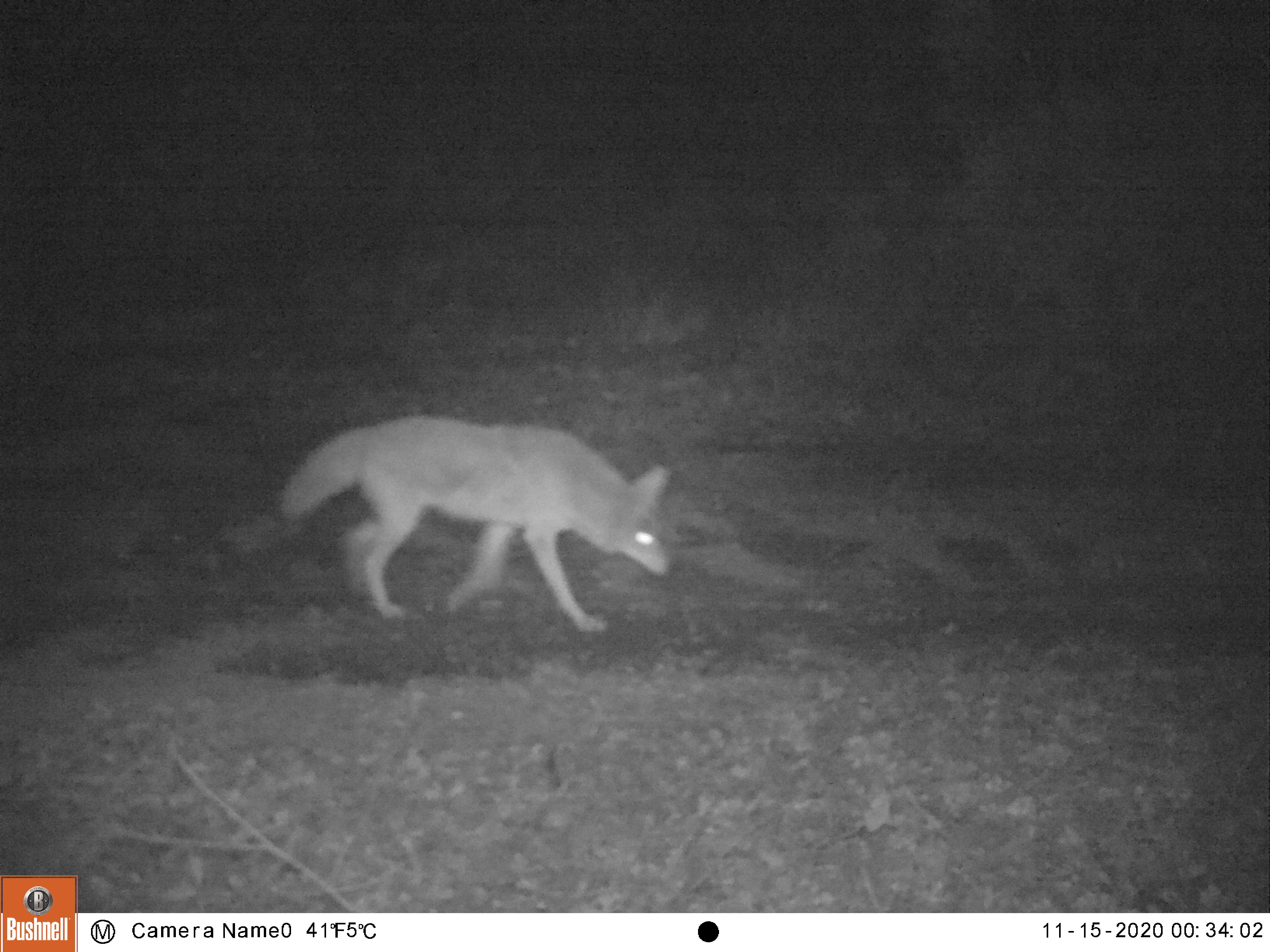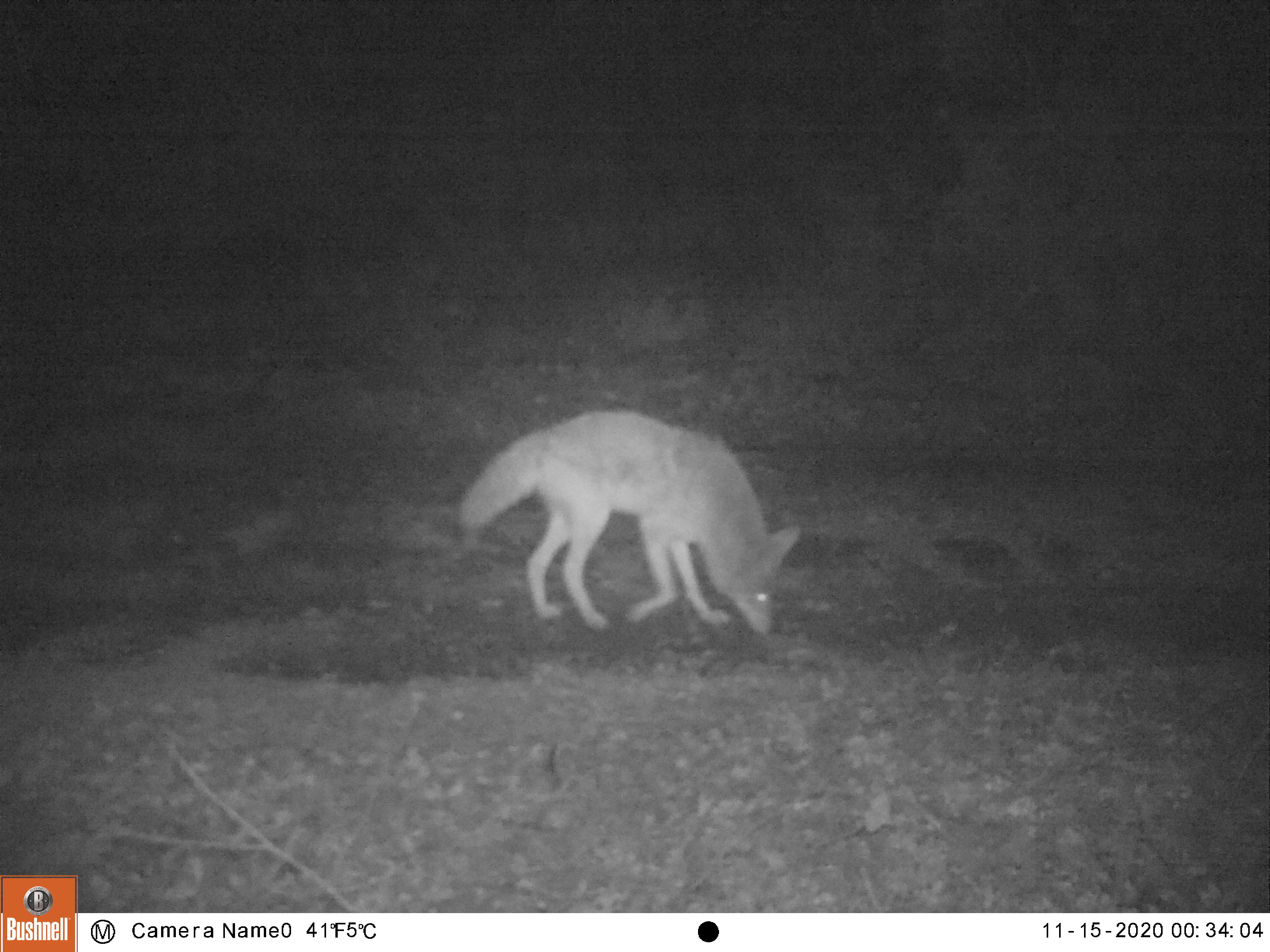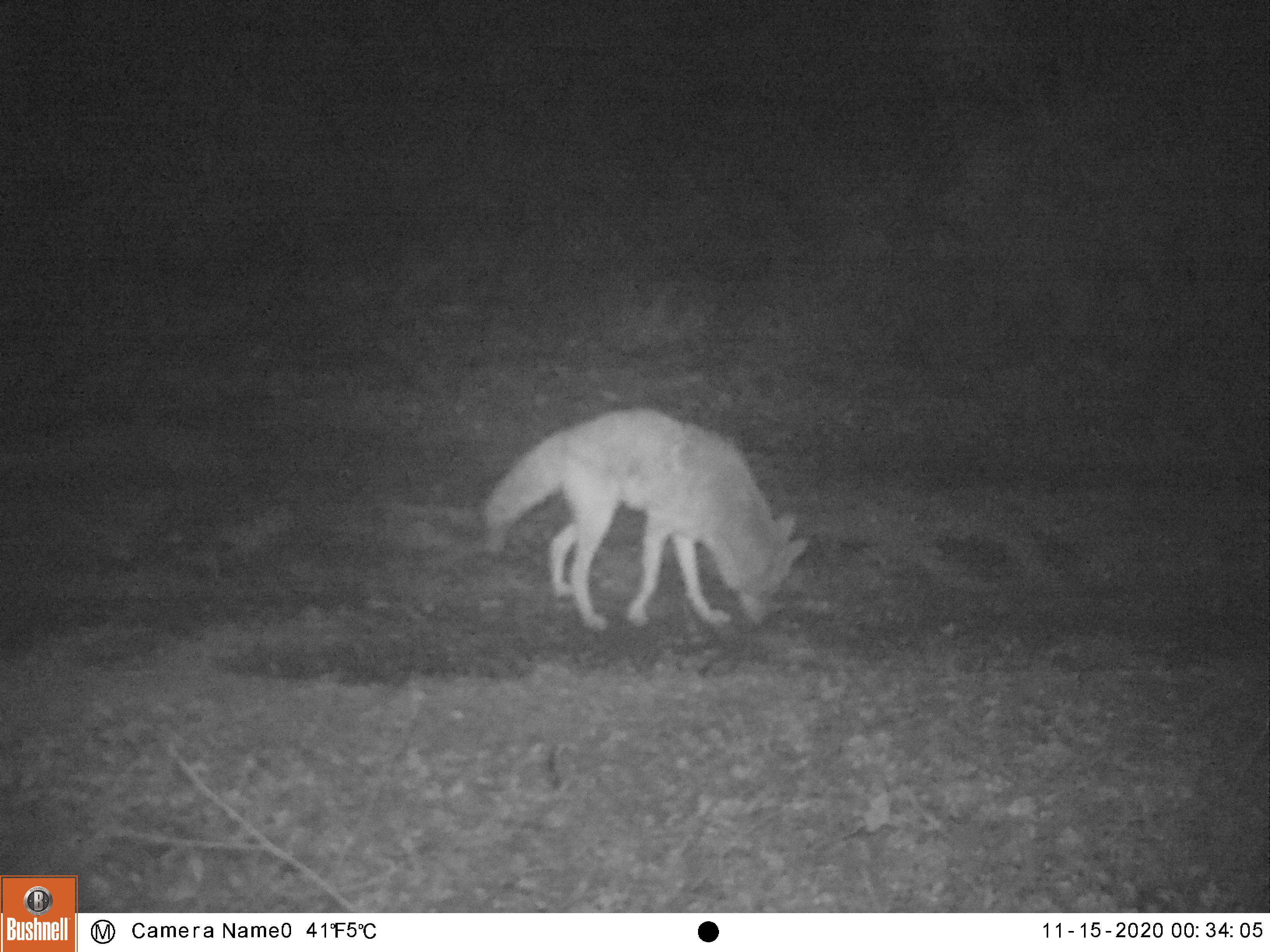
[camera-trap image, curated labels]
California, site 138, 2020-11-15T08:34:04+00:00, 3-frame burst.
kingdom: Animalia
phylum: Chordata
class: Mammalia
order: Carnivora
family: Canidae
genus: Canis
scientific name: Canis latrans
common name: coyote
Coyote (Canis latrans).